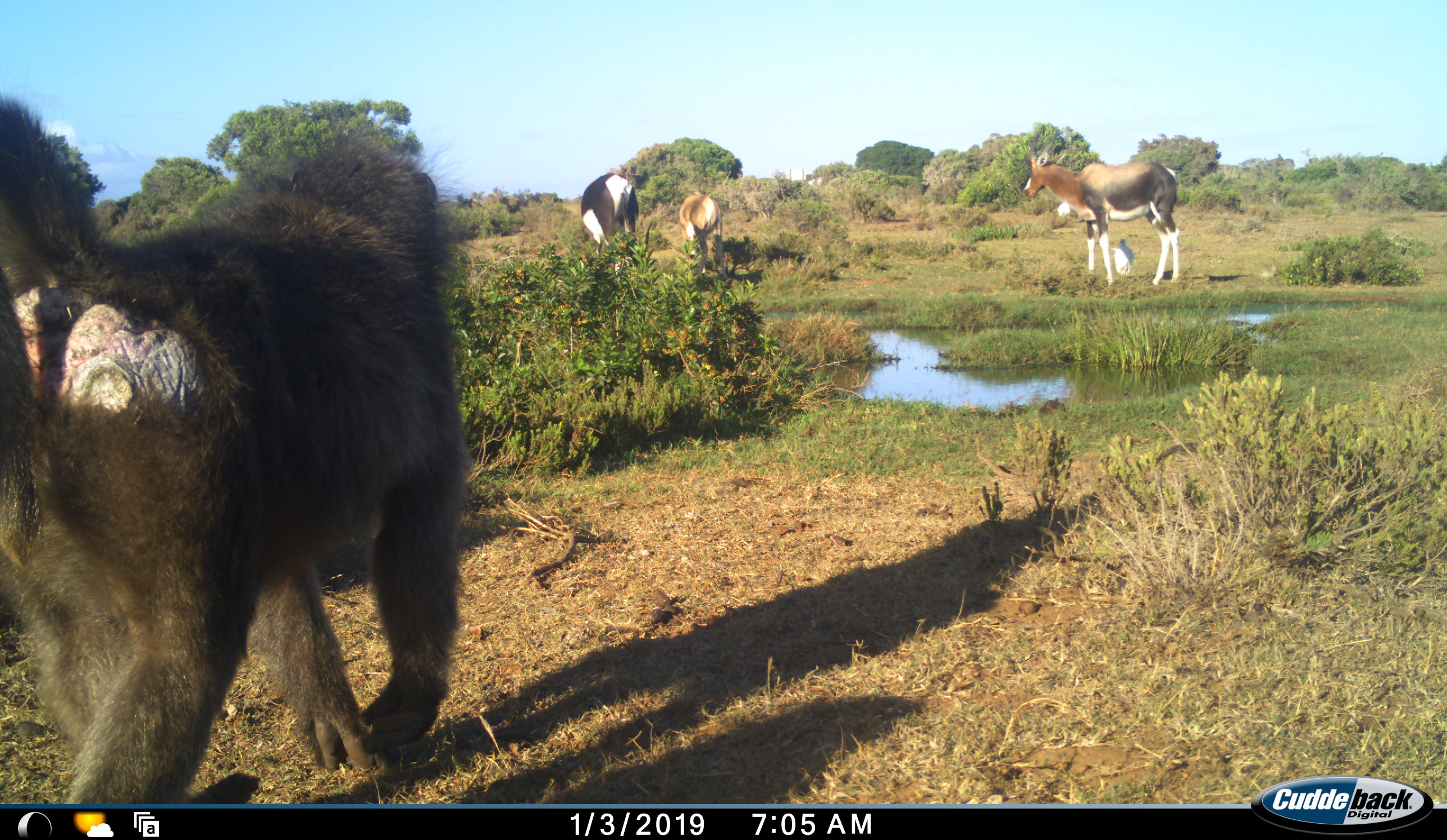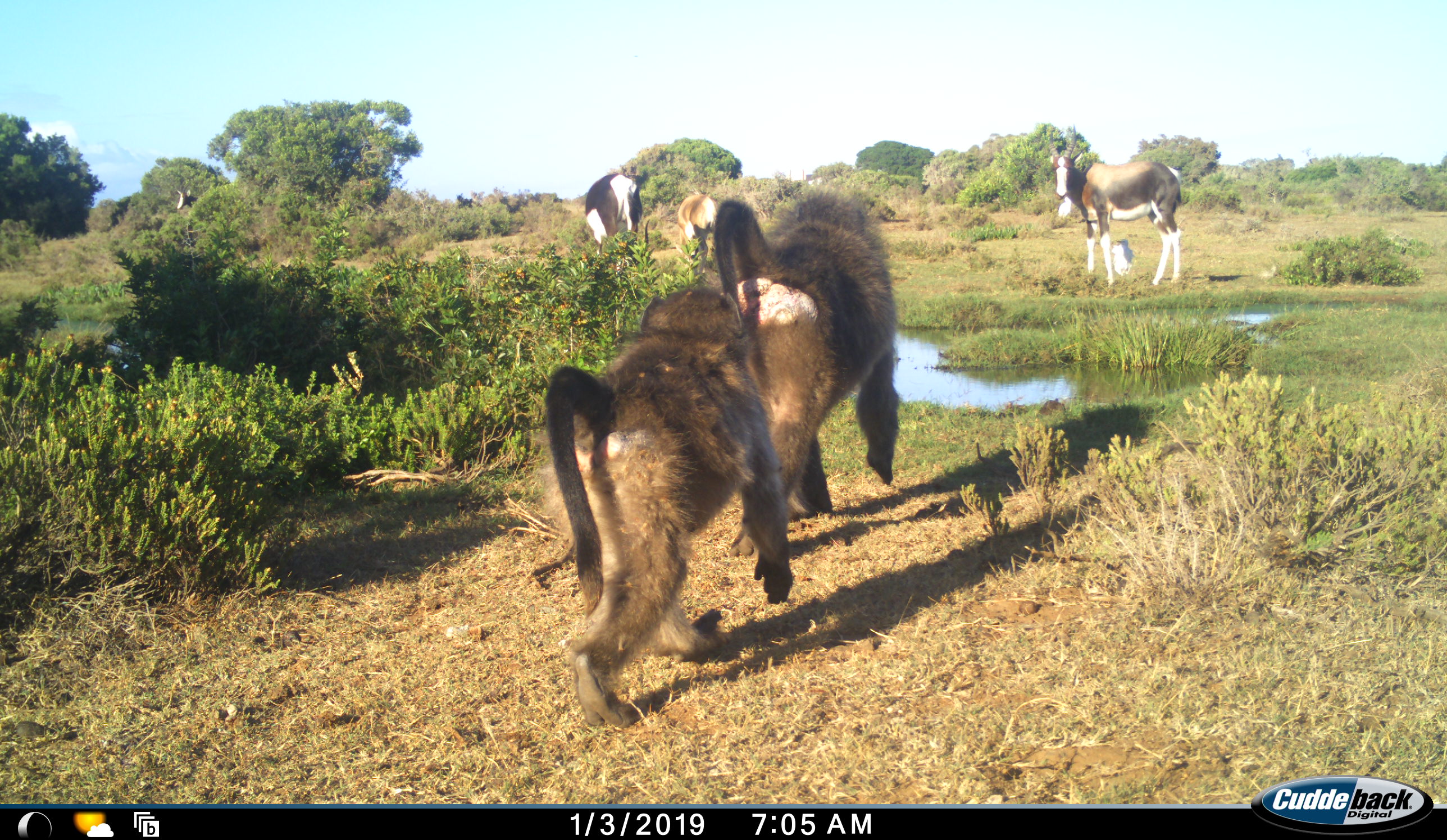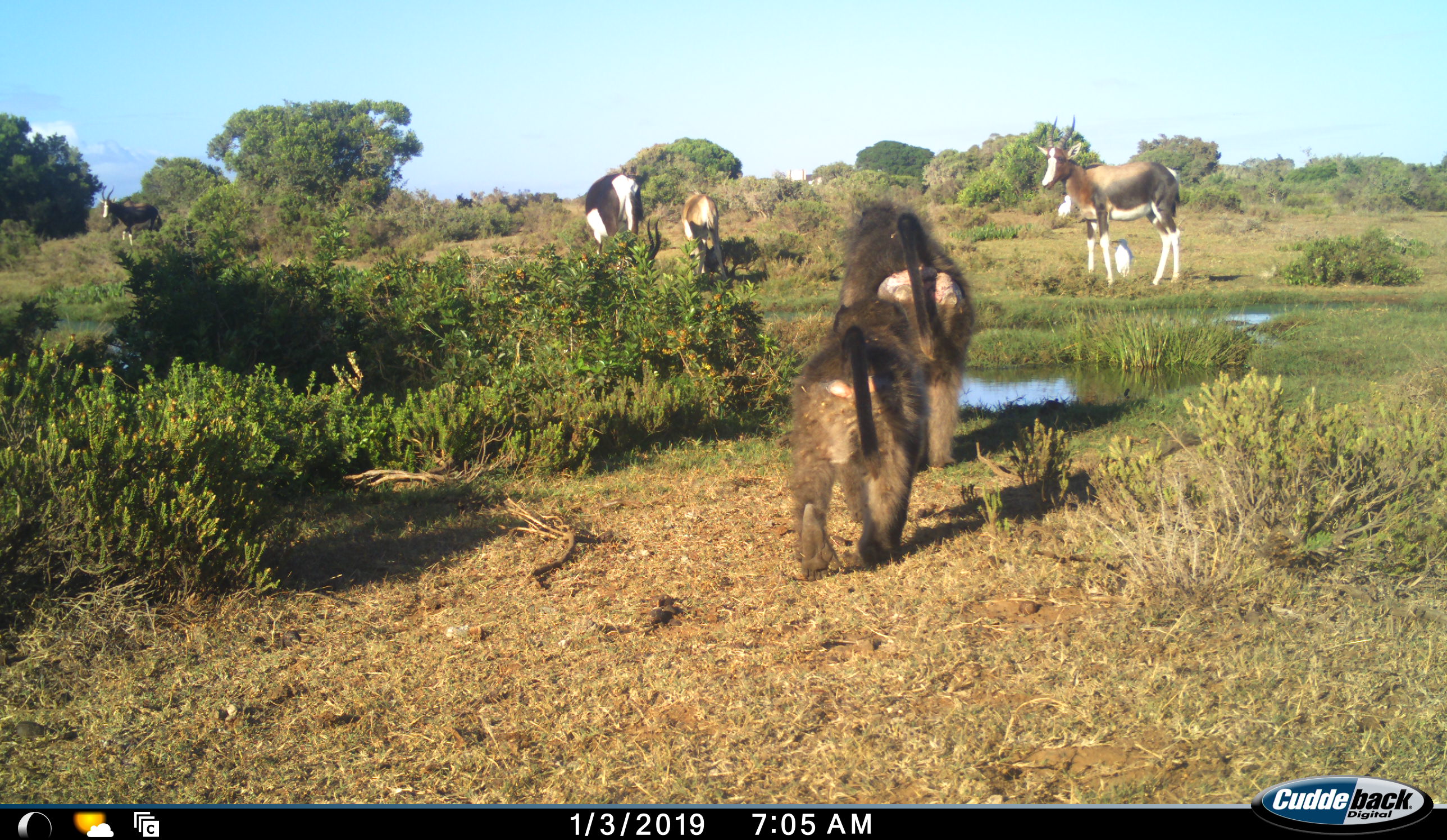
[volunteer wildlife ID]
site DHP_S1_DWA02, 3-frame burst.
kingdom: Animalia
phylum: Chordata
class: Mammalia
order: Primates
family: Cercopithecidae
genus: Papio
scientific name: Papio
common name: baboon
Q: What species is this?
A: Baboon (Papio).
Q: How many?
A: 2.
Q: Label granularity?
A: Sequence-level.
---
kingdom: Animalia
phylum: Chordata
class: Mammalia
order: Artiodactyla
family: Bovidae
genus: Damaliscus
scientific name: Damaliscus pygargus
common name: bontebok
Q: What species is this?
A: Bontebok (Damaliscus pygargus).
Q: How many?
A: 4.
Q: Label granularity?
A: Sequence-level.